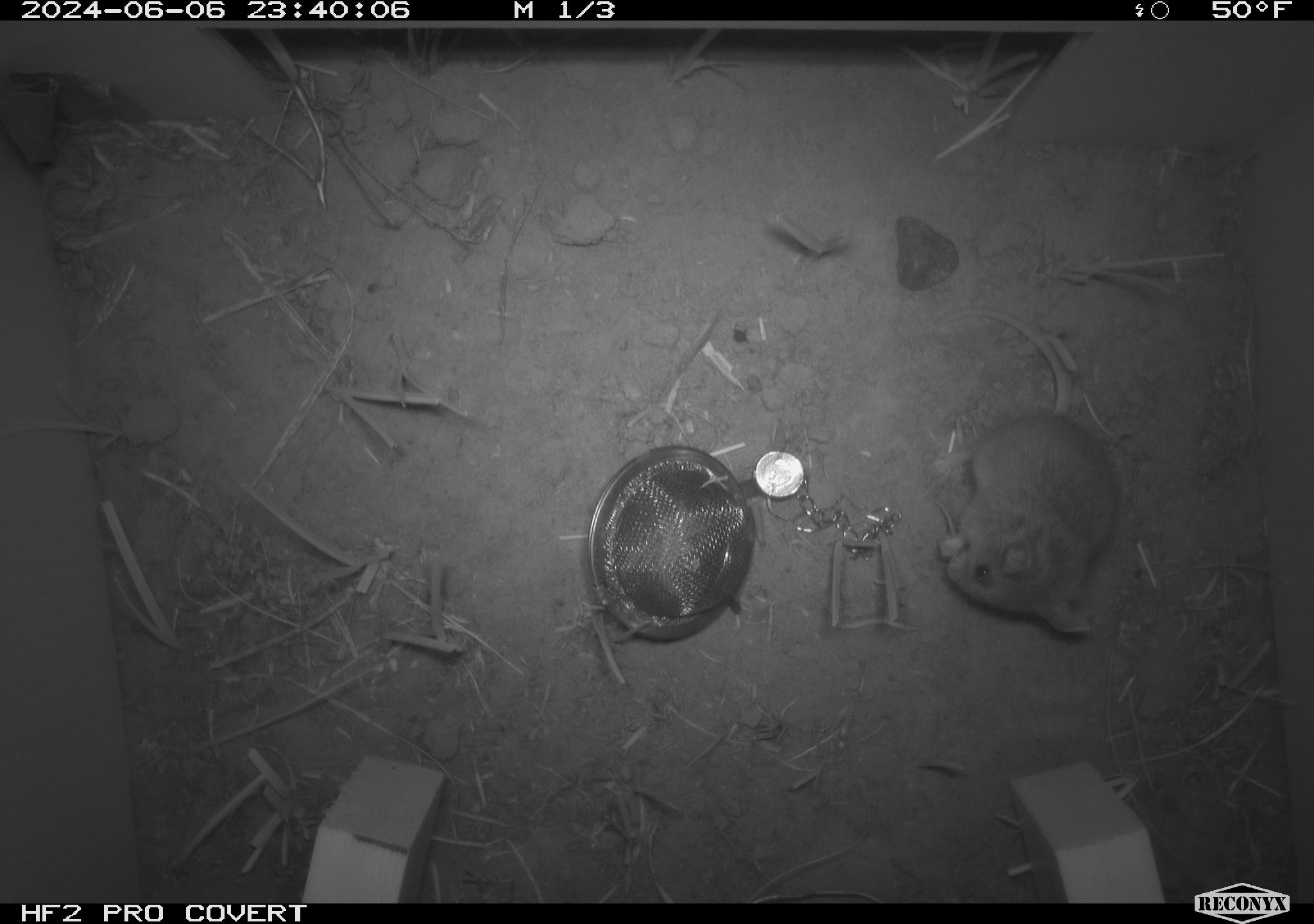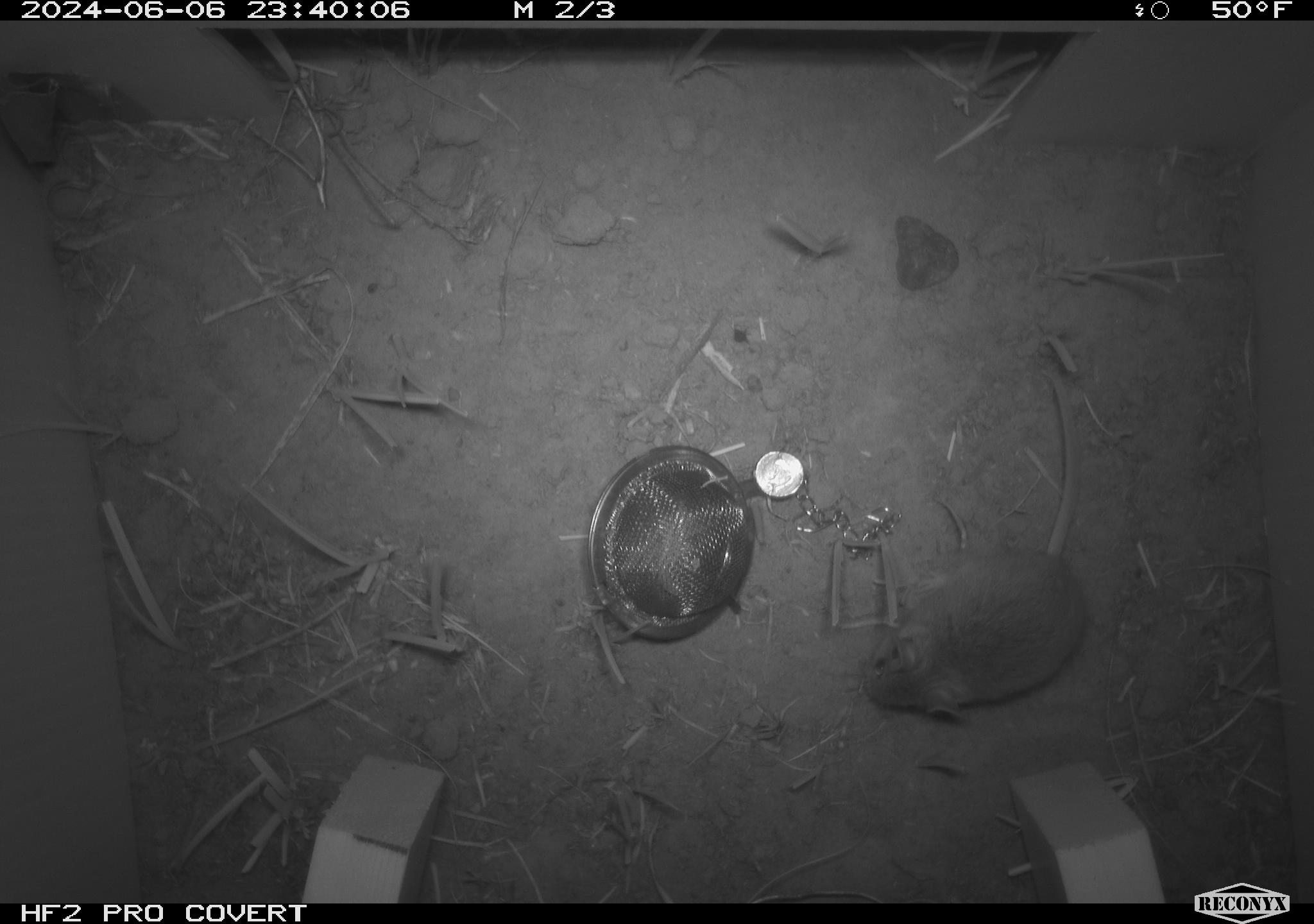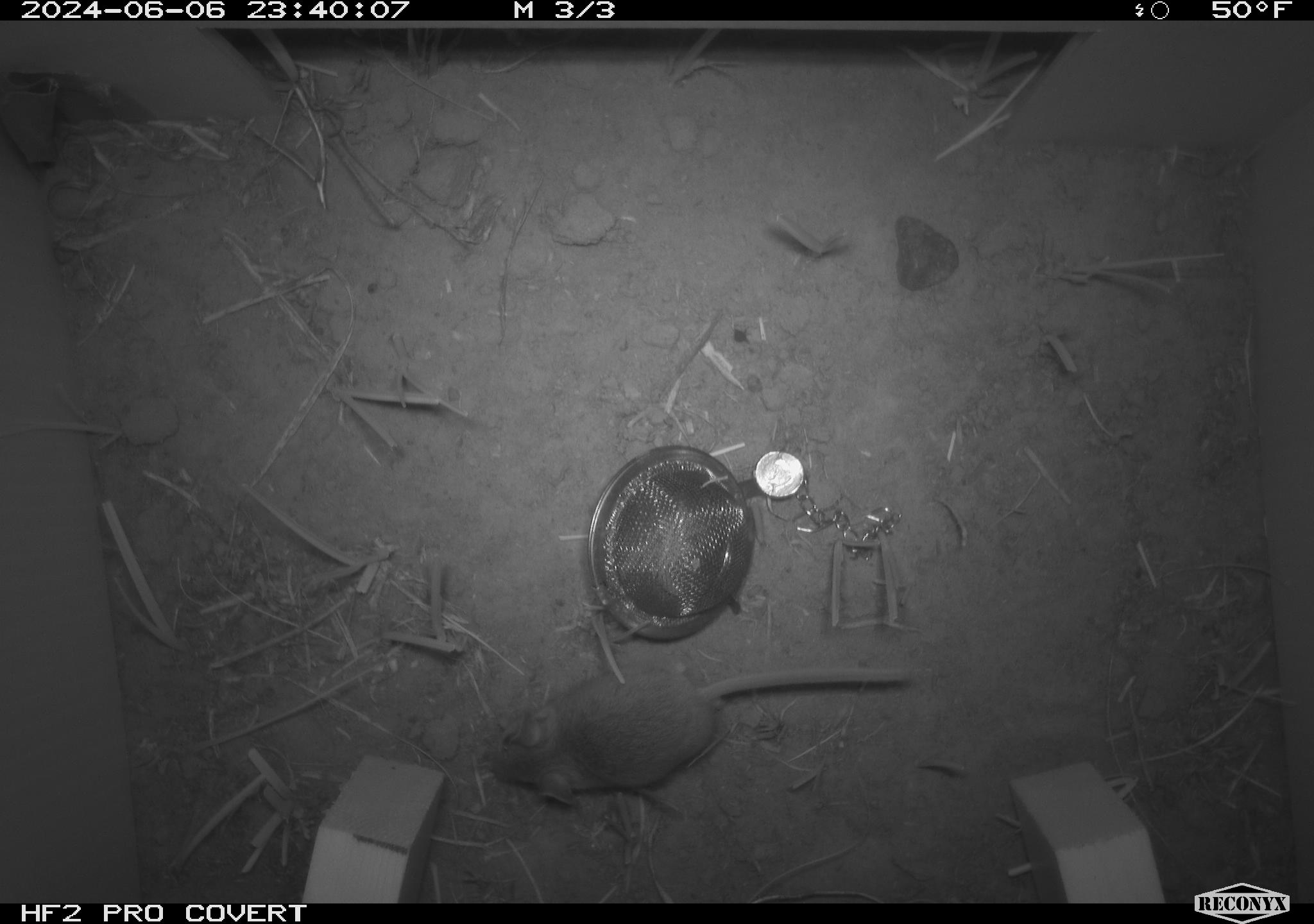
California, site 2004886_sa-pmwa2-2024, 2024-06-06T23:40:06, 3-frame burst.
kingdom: Animalia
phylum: Chordata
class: Mammalia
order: Rodentia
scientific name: Rodentia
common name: mouse species